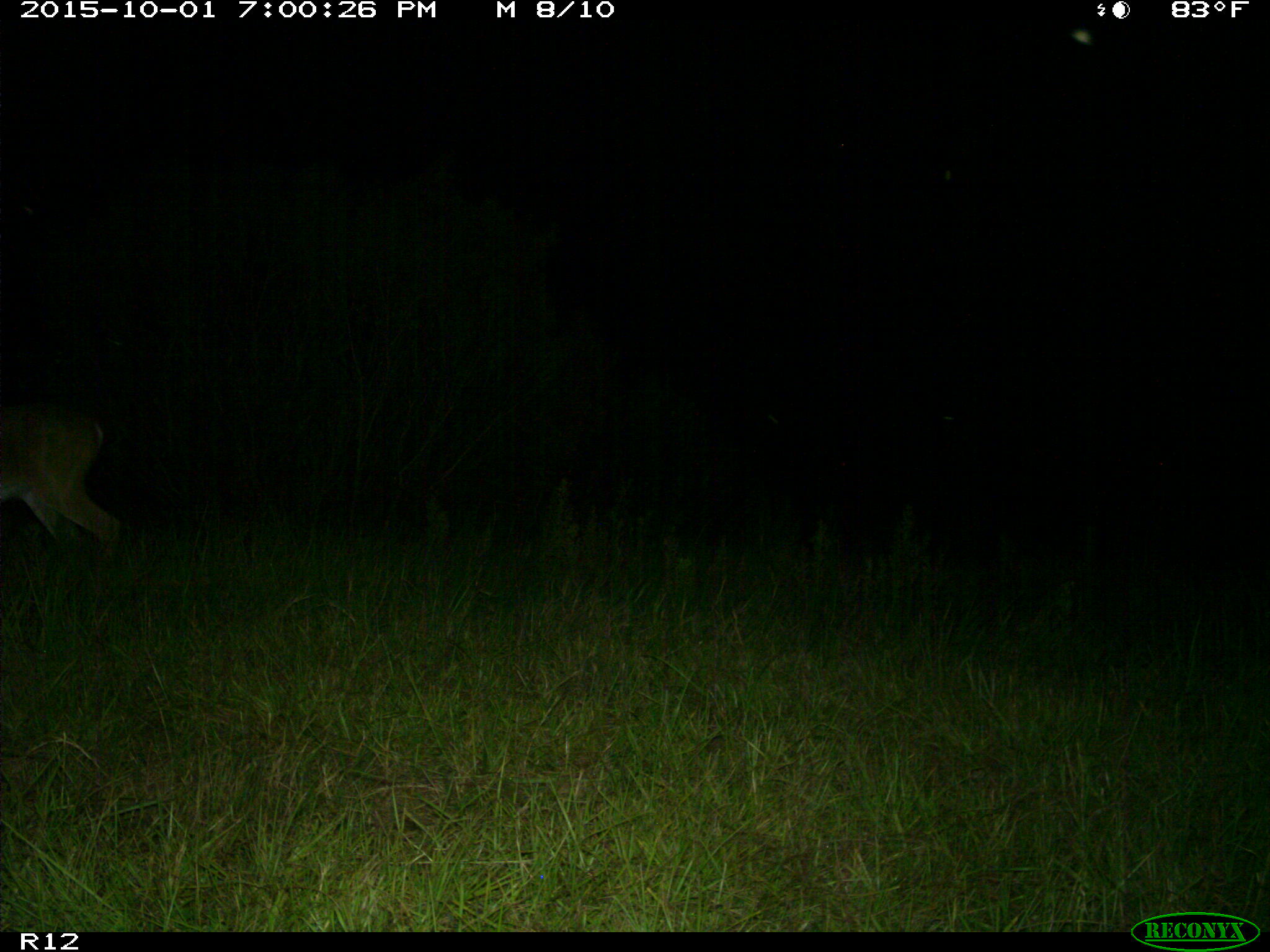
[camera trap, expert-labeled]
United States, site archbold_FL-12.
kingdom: Animalia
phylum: Chordata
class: Mammalia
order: Artiodactyla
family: Cervidae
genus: Odocoileus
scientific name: Odocoileus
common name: deer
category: unidentified deer